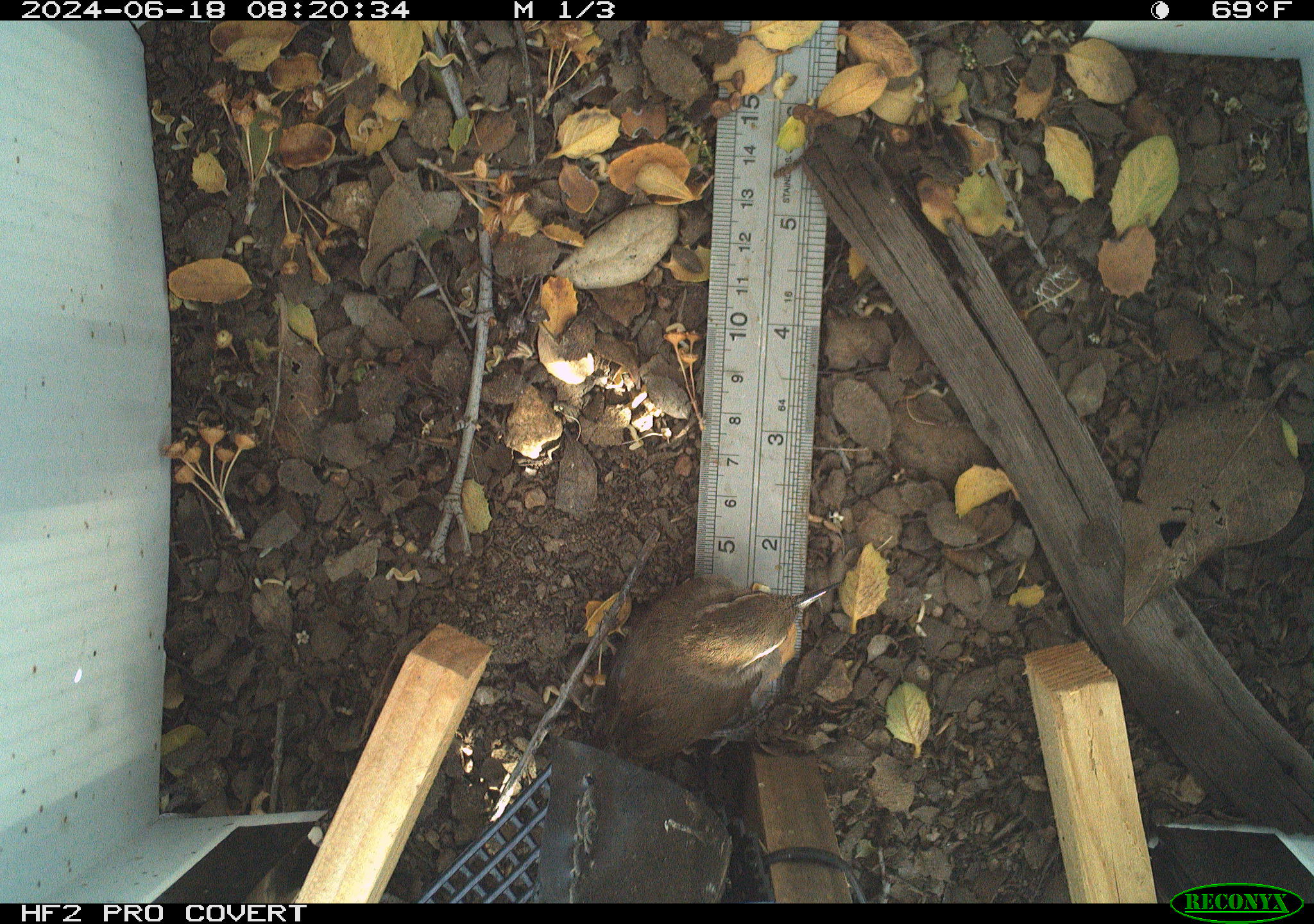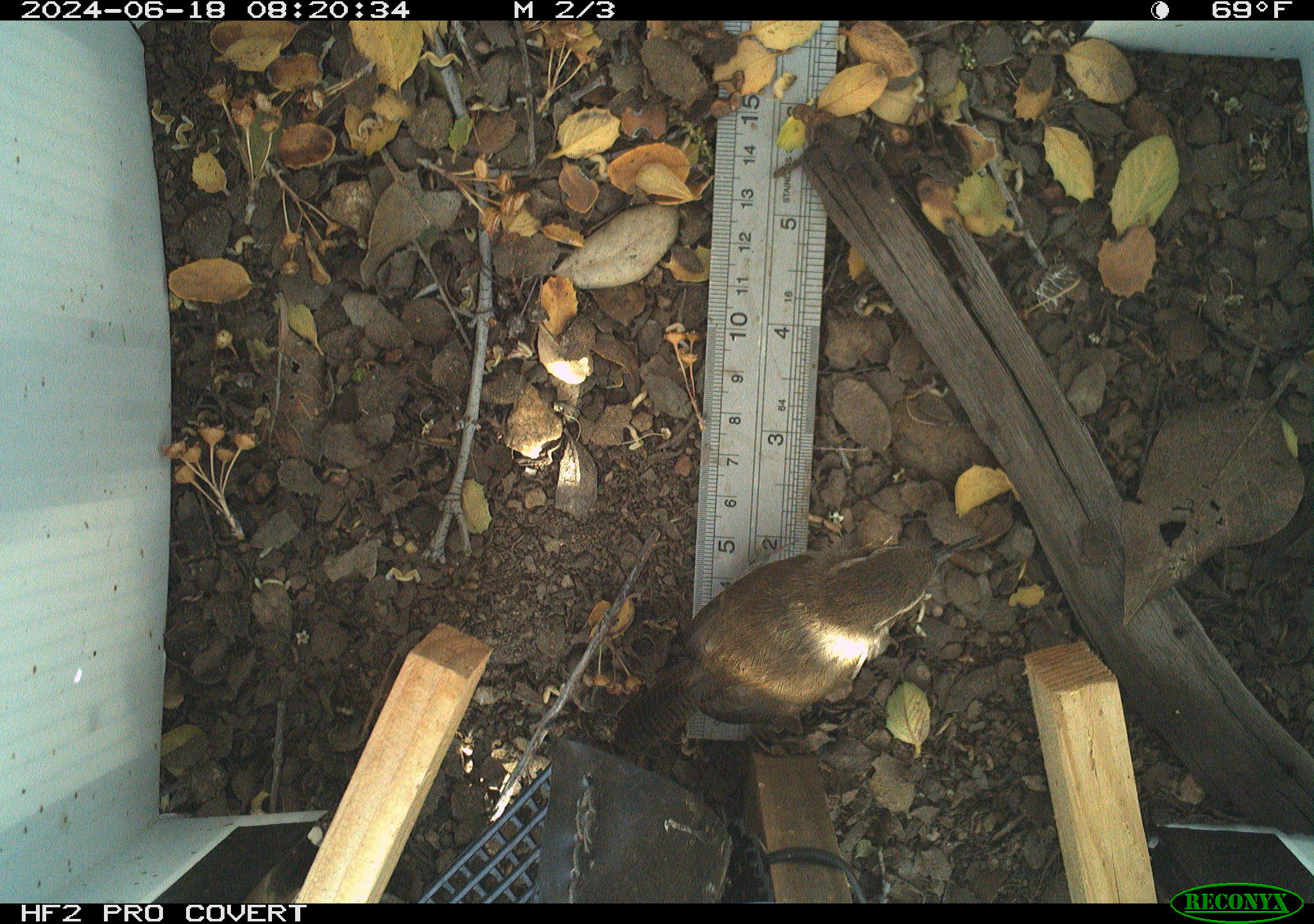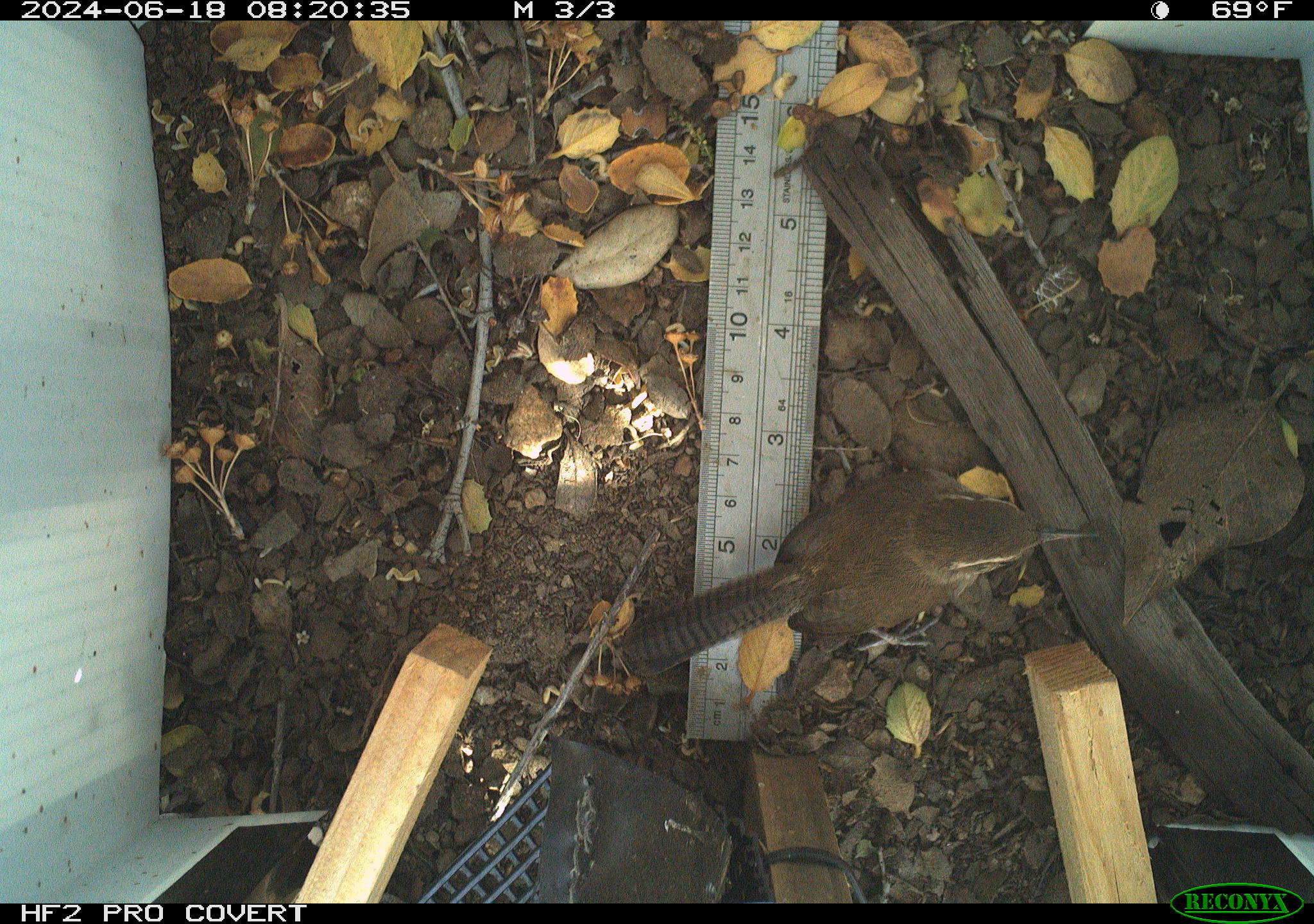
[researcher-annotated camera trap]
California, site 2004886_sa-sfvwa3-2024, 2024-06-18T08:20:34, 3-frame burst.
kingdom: Animalia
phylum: Chordata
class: Aves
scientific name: Aves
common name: bird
Bird (Aves).